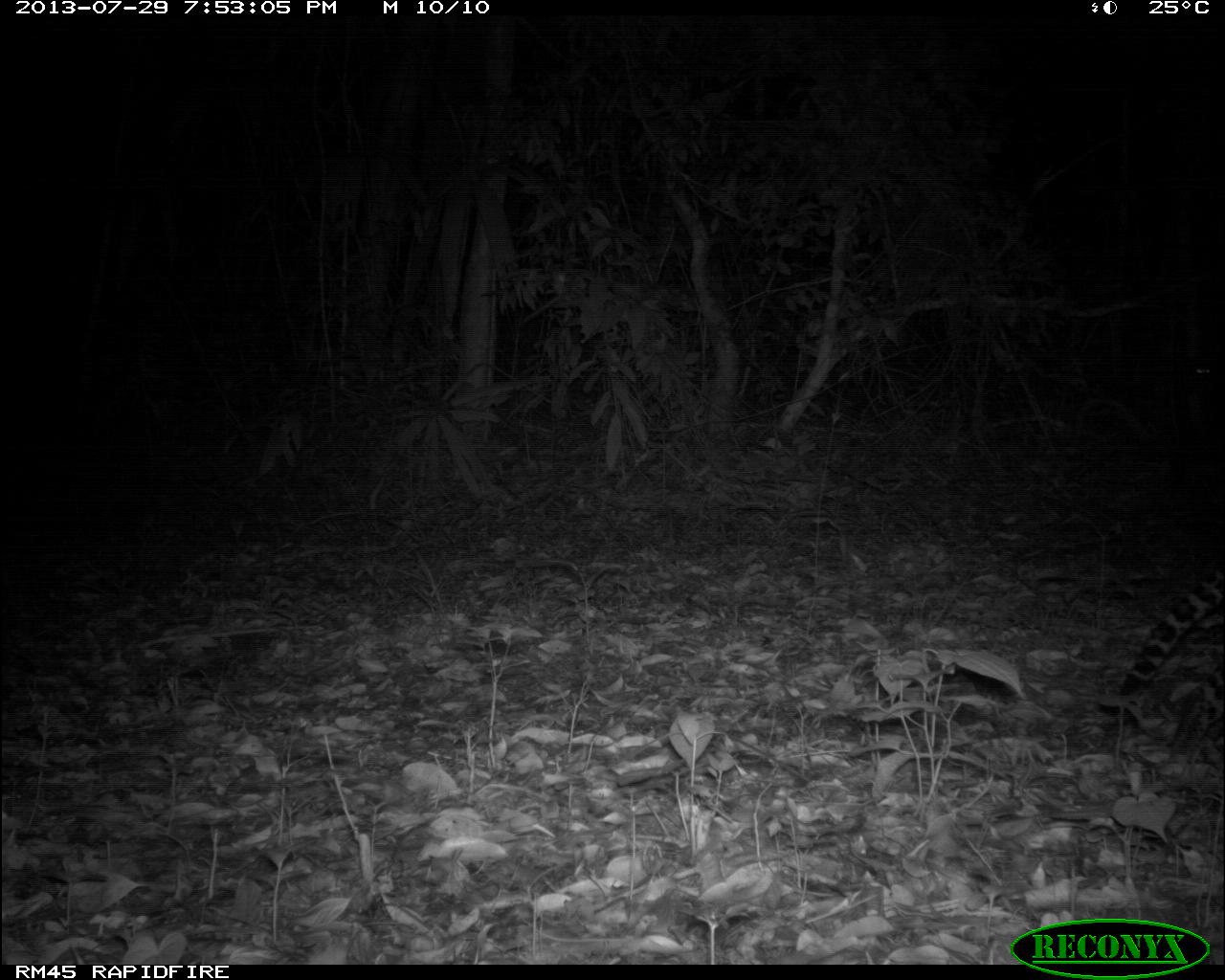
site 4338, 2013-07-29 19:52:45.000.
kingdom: Animalia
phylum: Chordata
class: Mammalia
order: Carnivora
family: Felidae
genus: Leopardus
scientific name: Leopardus pardalis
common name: ocelot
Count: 1.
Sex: female.